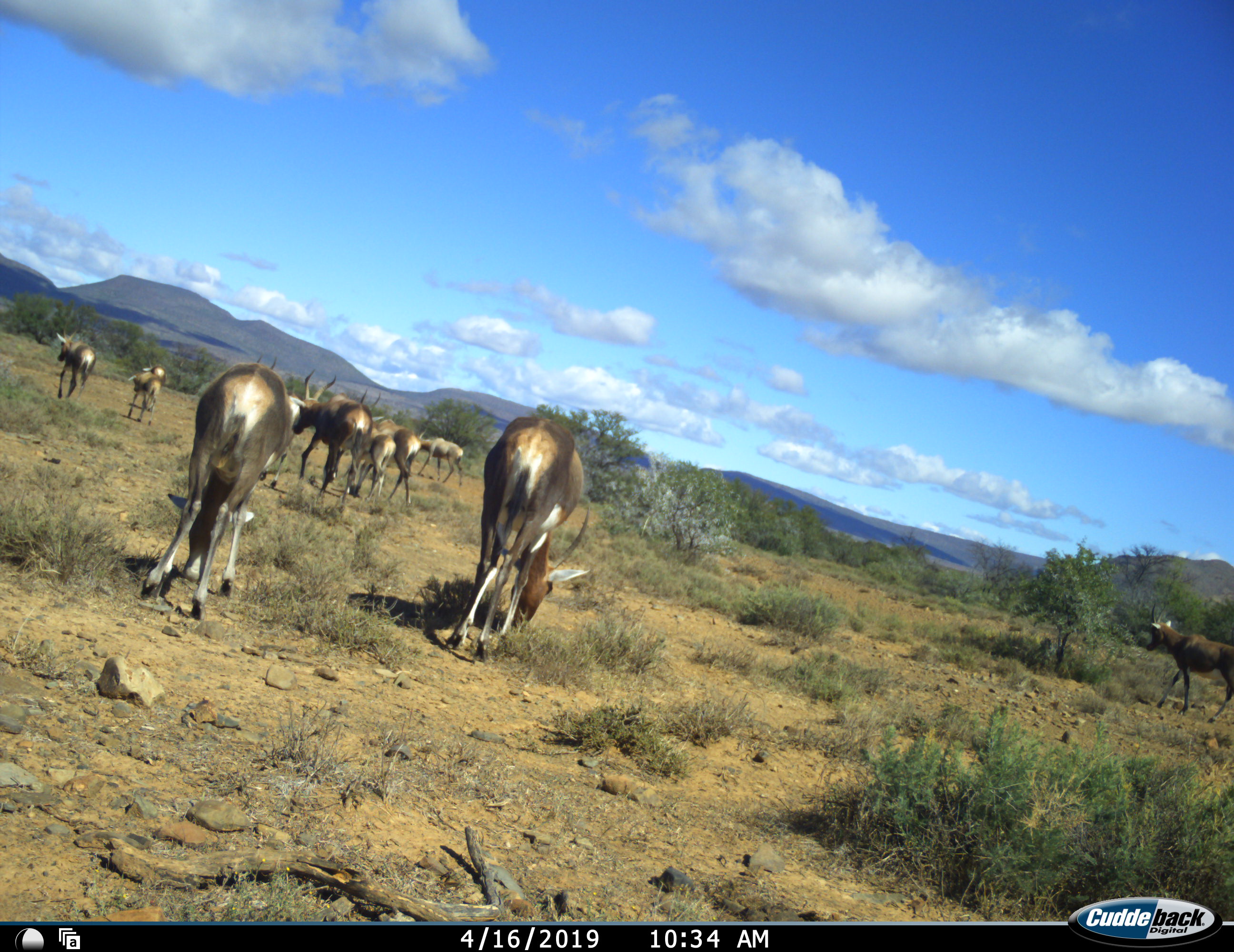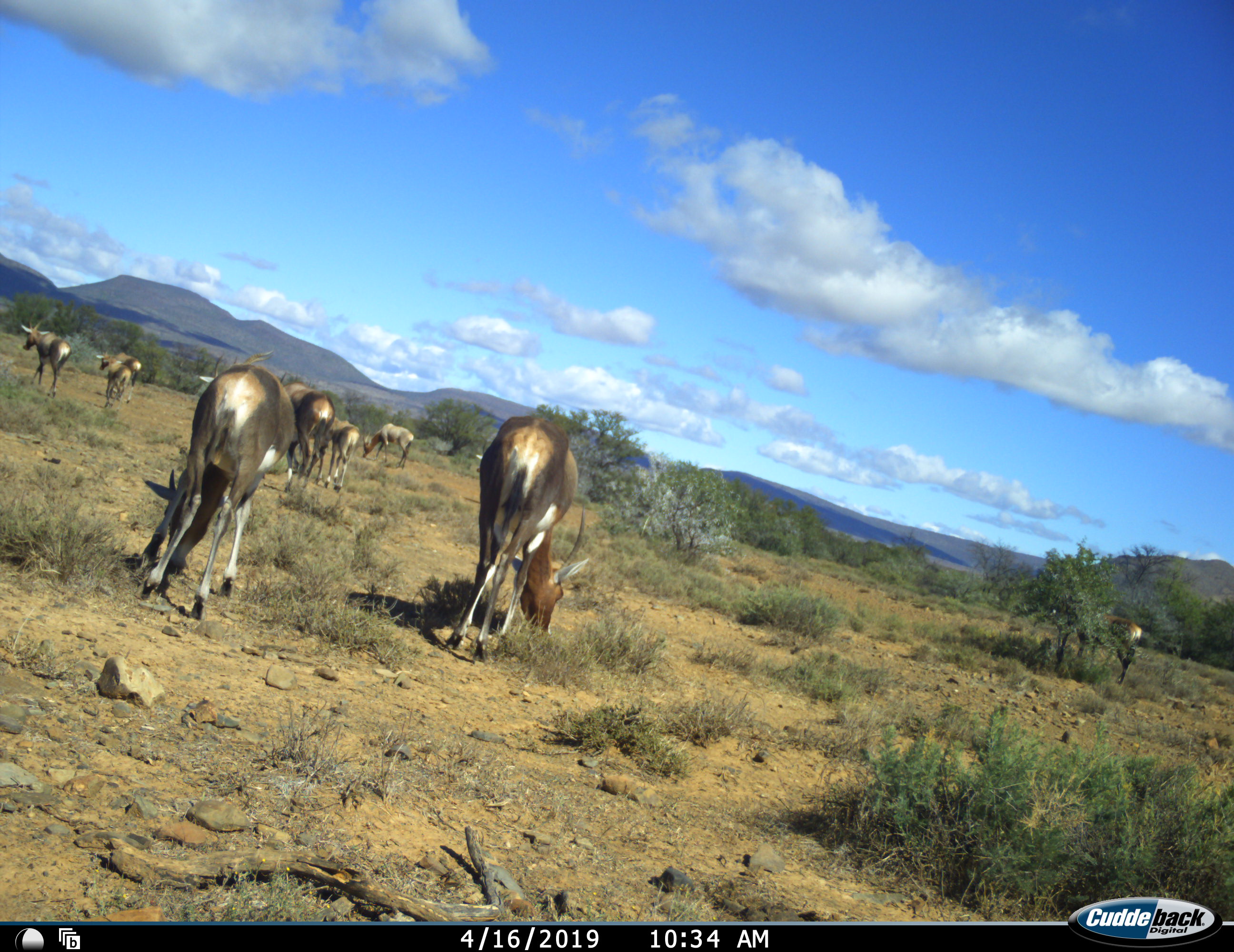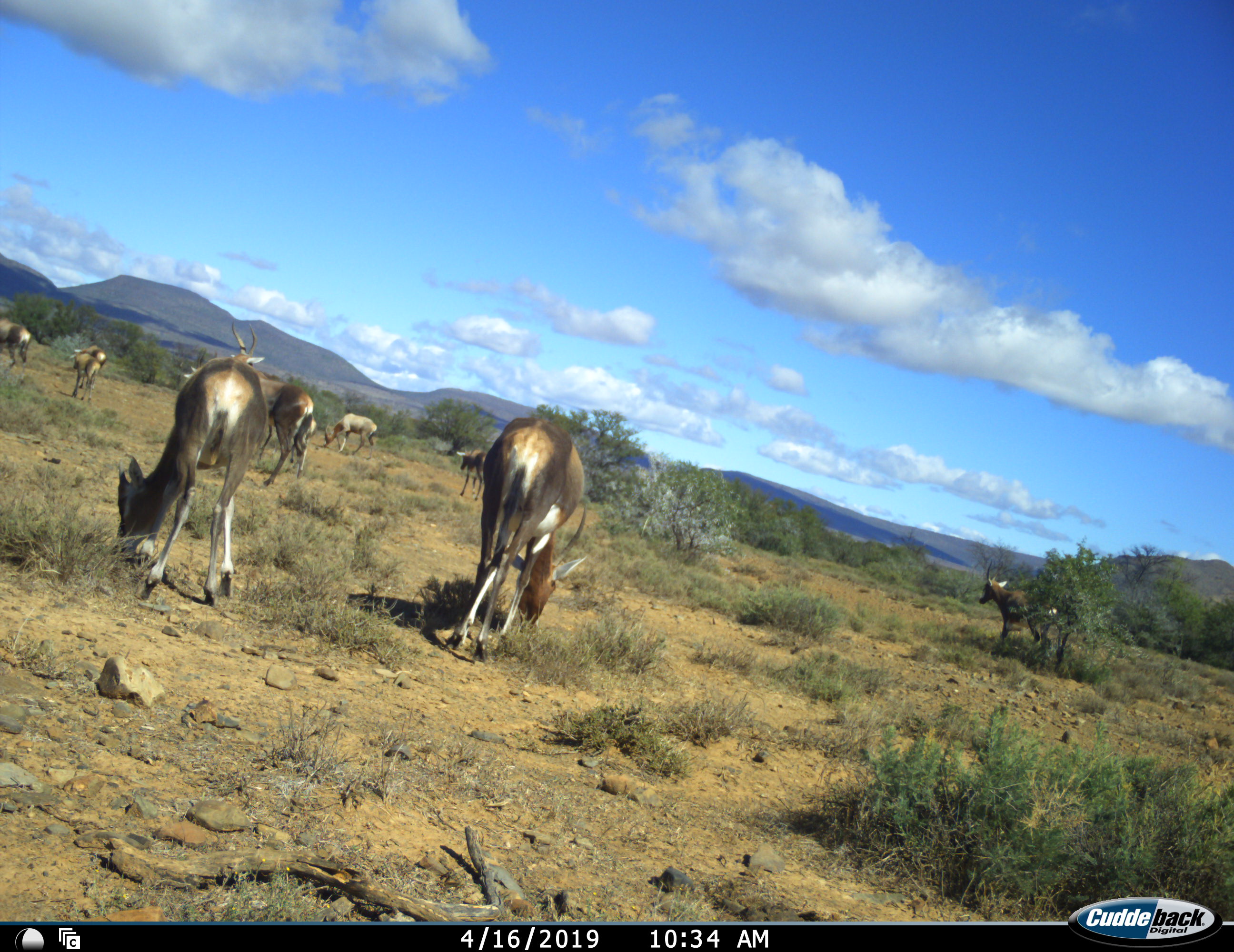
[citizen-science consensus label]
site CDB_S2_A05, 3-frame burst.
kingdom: Animalia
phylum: Chordata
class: Mammalia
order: Artiodactyla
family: Bovidae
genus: Damaliscus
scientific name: Damaliscus pygargus phillipsi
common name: blesbok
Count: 11-50.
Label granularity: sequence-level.